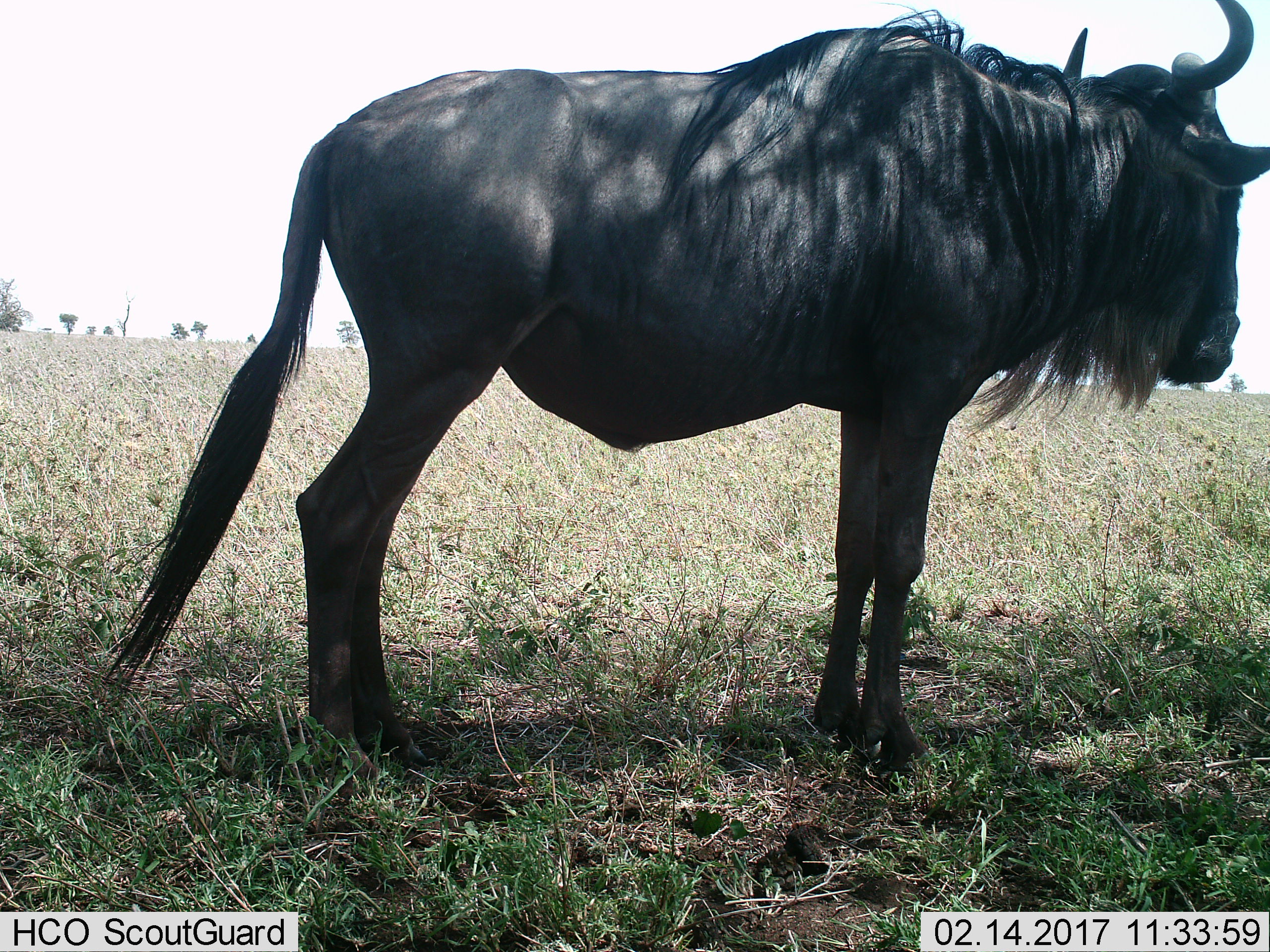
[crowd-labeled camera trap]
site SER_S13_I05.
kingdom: Animalia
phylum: Chordata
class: Mammalia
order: Artiodactyla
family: Bovidae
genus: Connochaetes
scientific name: Connochaetes taurinus taurinus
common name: blue wildebeest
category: wildebeestblue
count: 1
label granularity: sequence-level